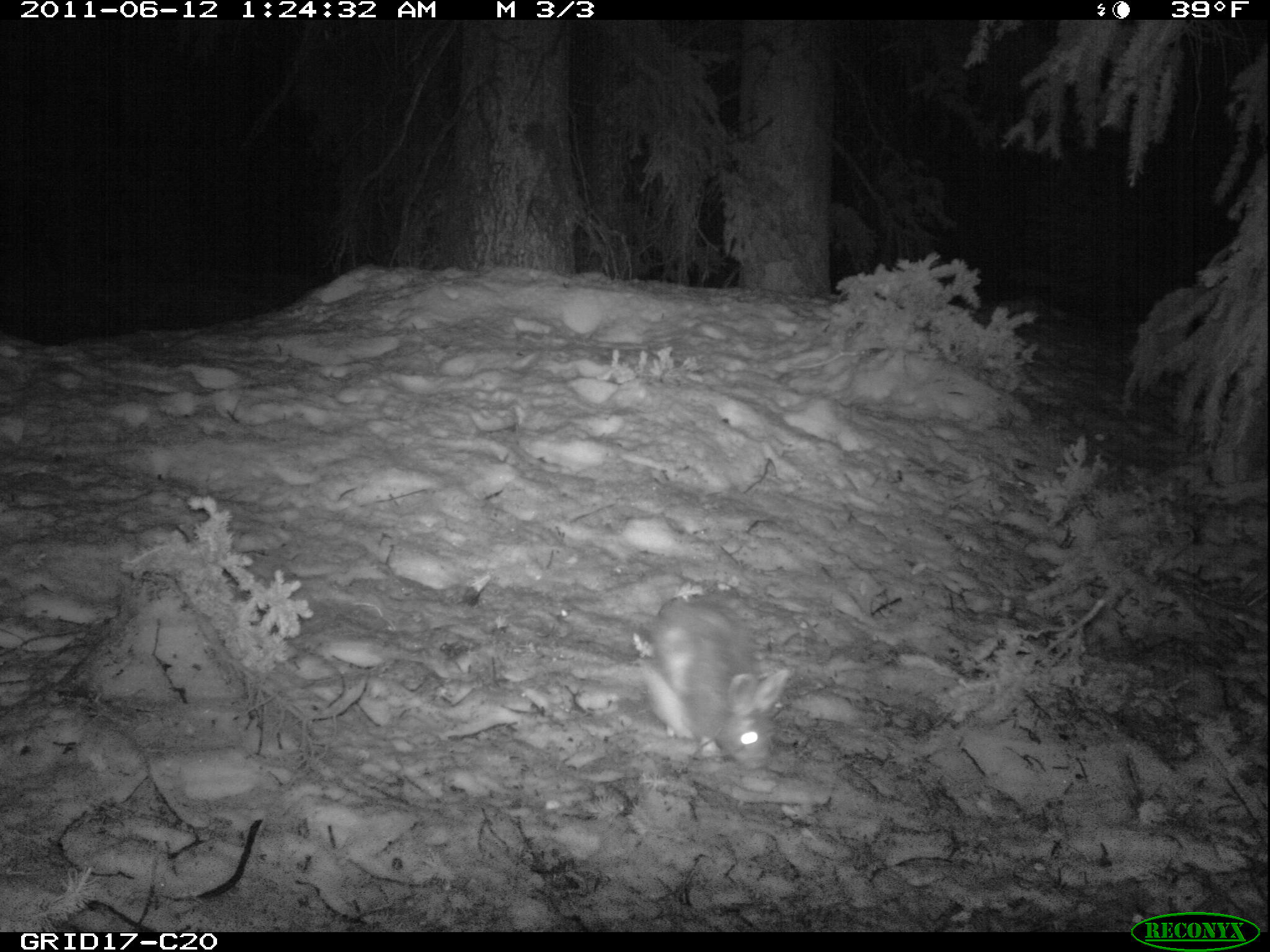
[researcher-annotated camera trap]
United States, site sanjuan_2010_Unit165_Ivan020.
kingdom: Animalia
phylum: Chordata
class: Mammalia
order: Lagomorpha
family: Leporidae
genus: Lepus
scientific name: Lepus americanus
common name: snowshoe hare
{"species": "Lepus americanus (snowshoe hare)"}